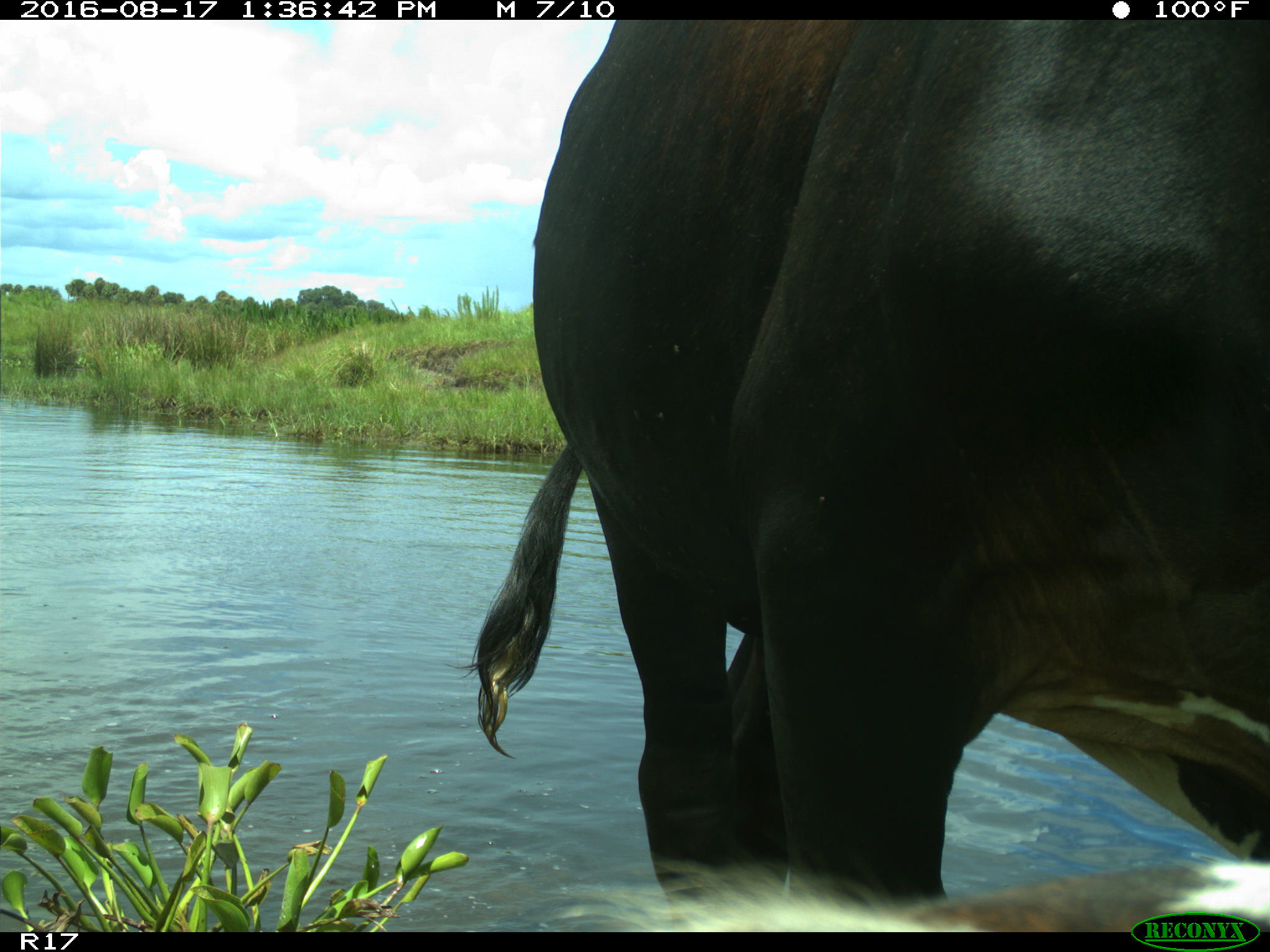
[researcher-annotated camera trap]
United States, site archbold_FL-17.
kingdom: Animalia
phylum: Chordata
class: Mammalia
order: Artiodactyla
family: Bovidae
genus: Bos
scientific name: Bos taurus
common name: domestic cow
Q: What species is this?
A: Bos taurus (domestic cow).